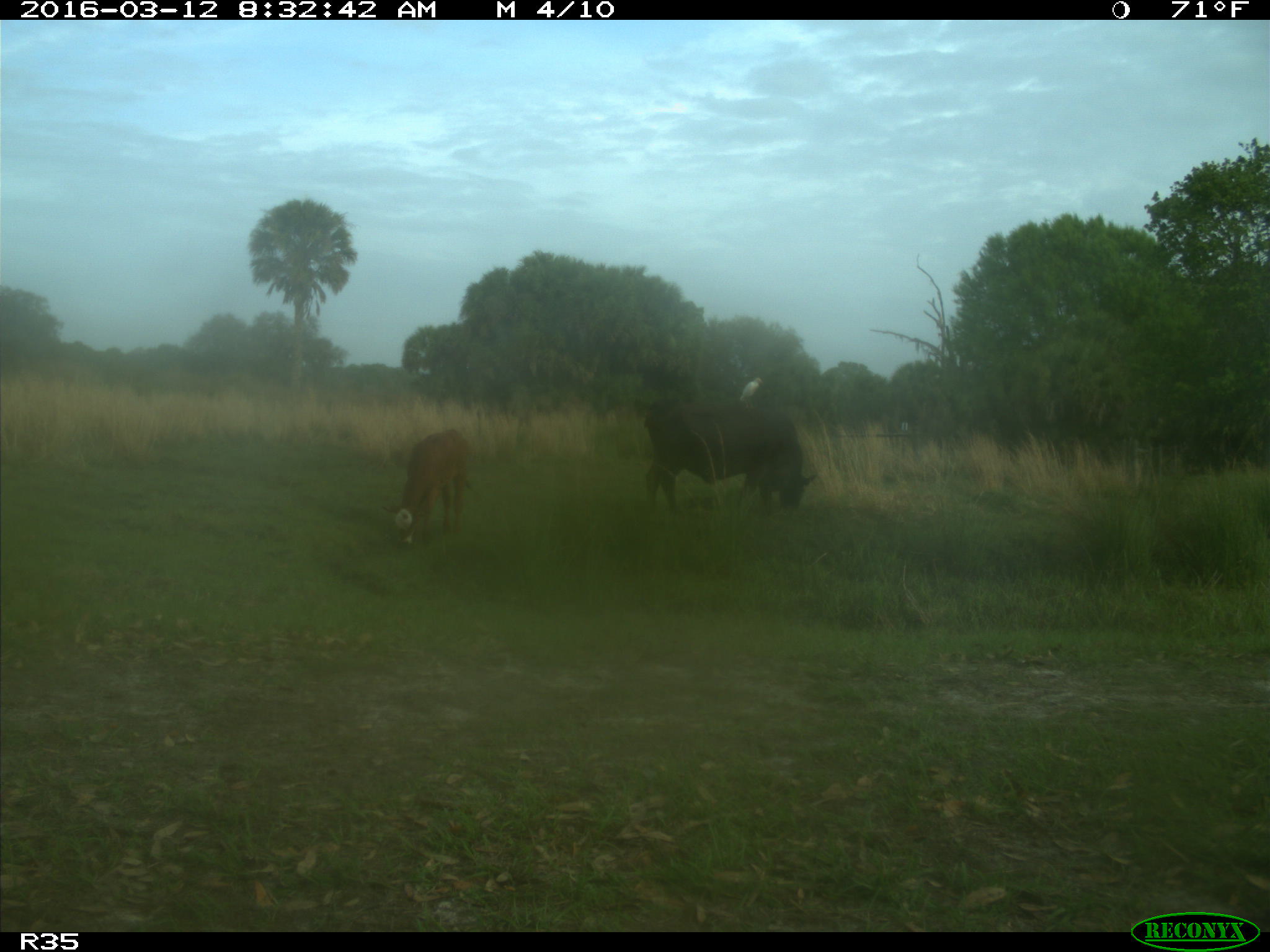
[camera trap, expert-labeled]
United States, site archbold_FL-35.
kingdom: Animalia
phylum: Chordata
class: Mammalia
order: Artiodactyla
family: Bovidae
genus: Bos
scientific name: Bos taurus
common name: domestic cow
Bos taurus (domestic cow).